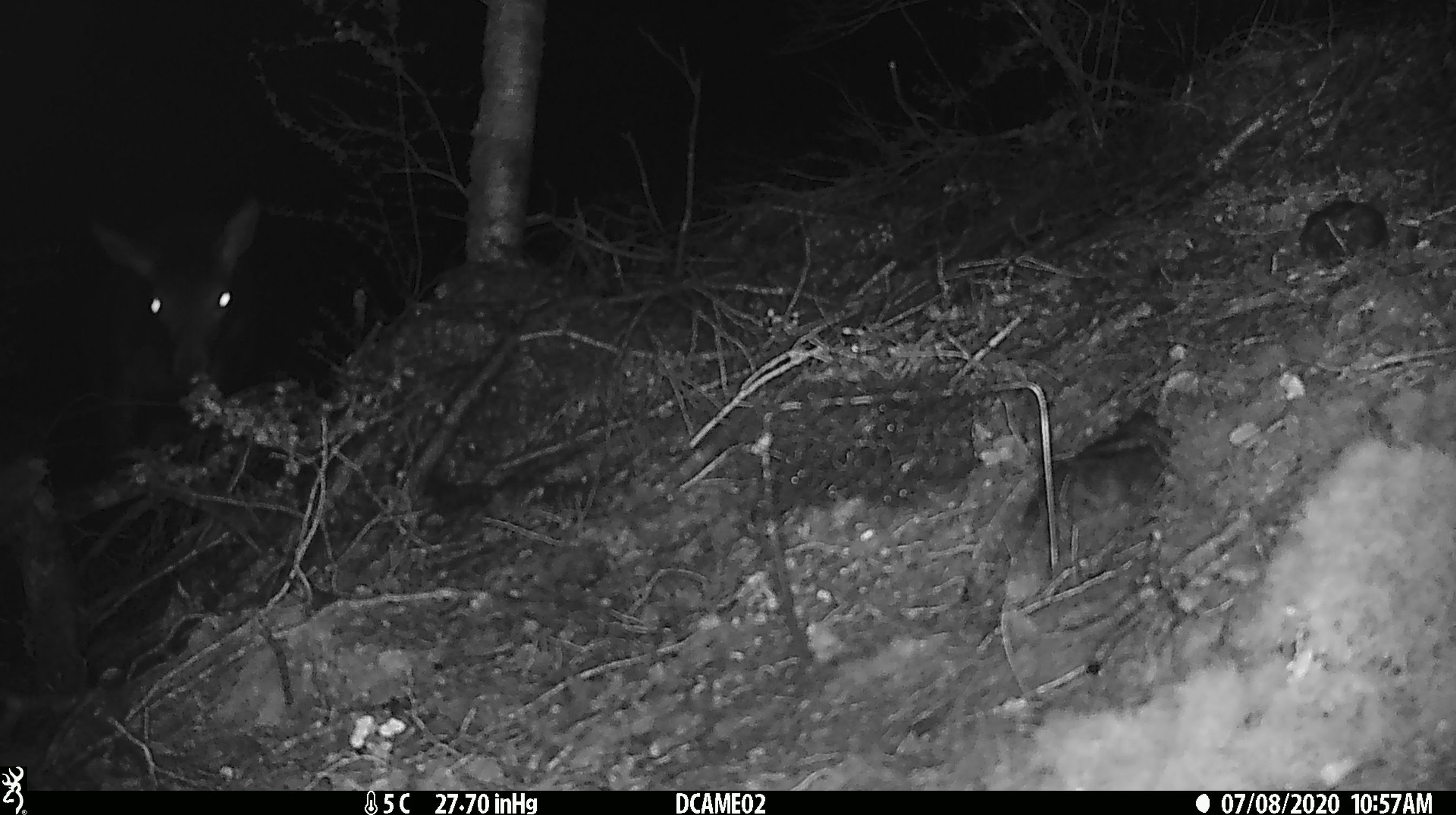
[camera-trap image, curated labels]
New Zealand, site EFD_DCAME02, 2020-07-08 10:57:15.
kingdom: Animalia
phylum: Chordata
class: Mammalia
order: Artiodactyla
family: Cervidae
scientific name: Cervidae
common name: deer